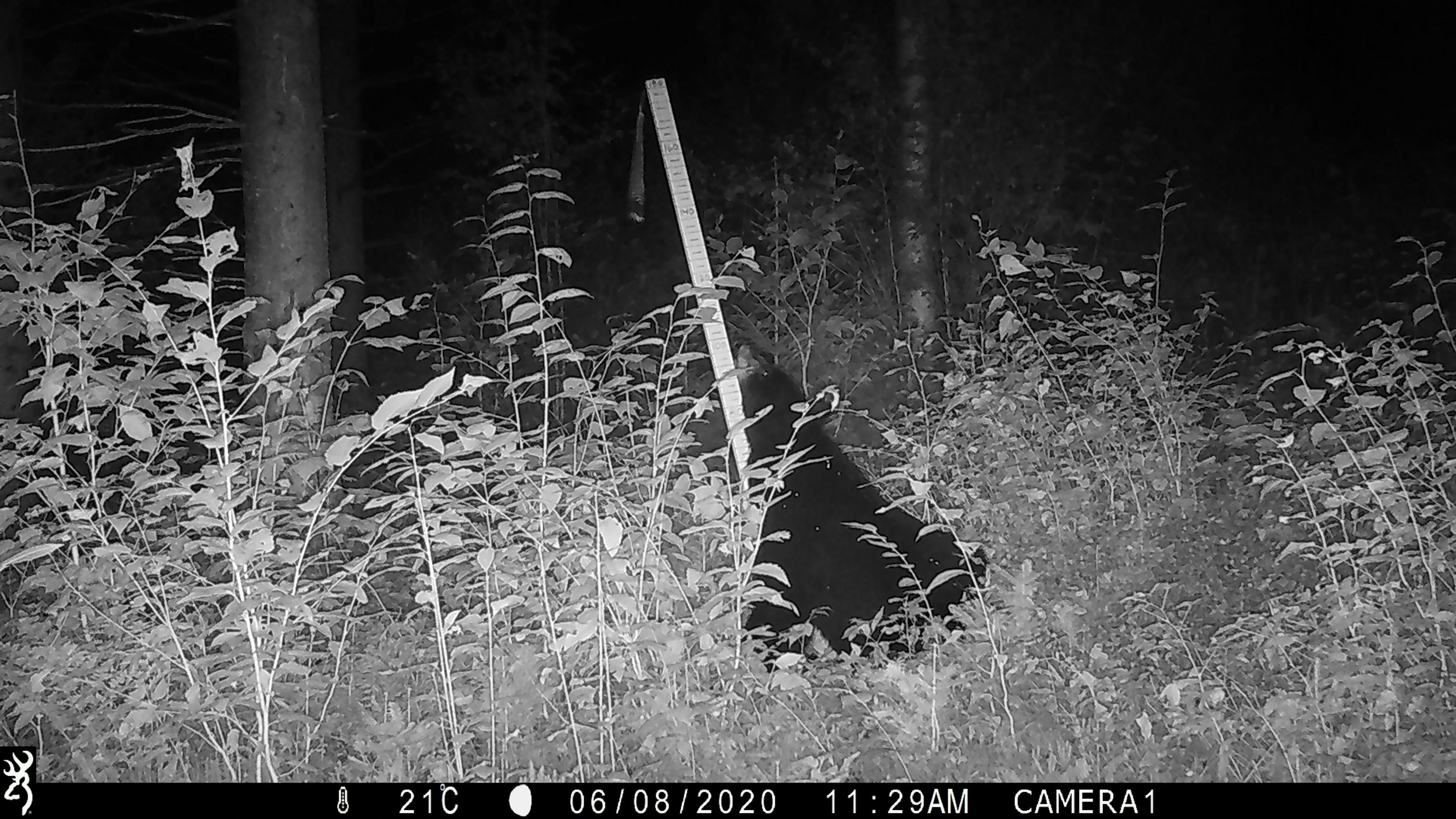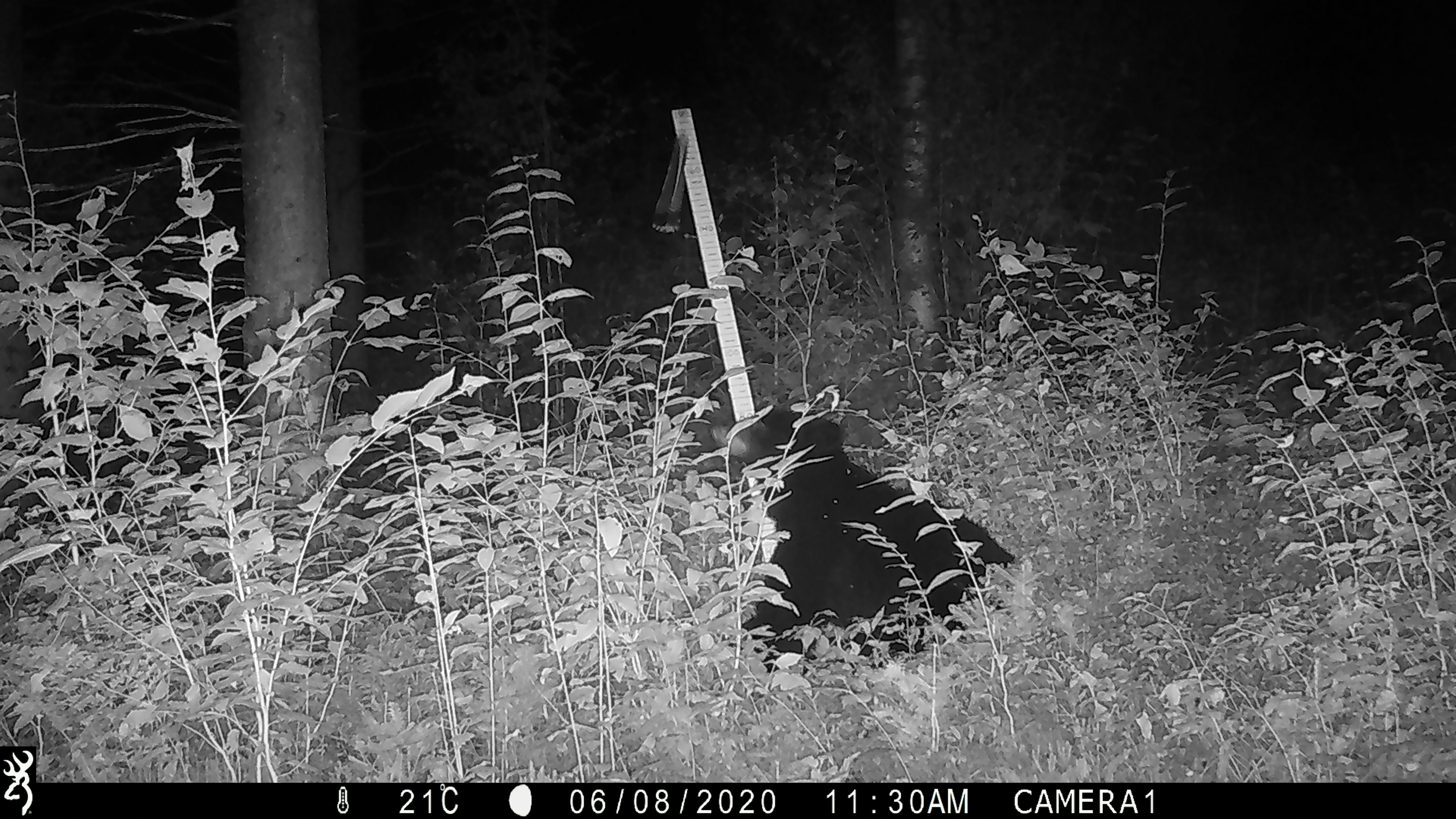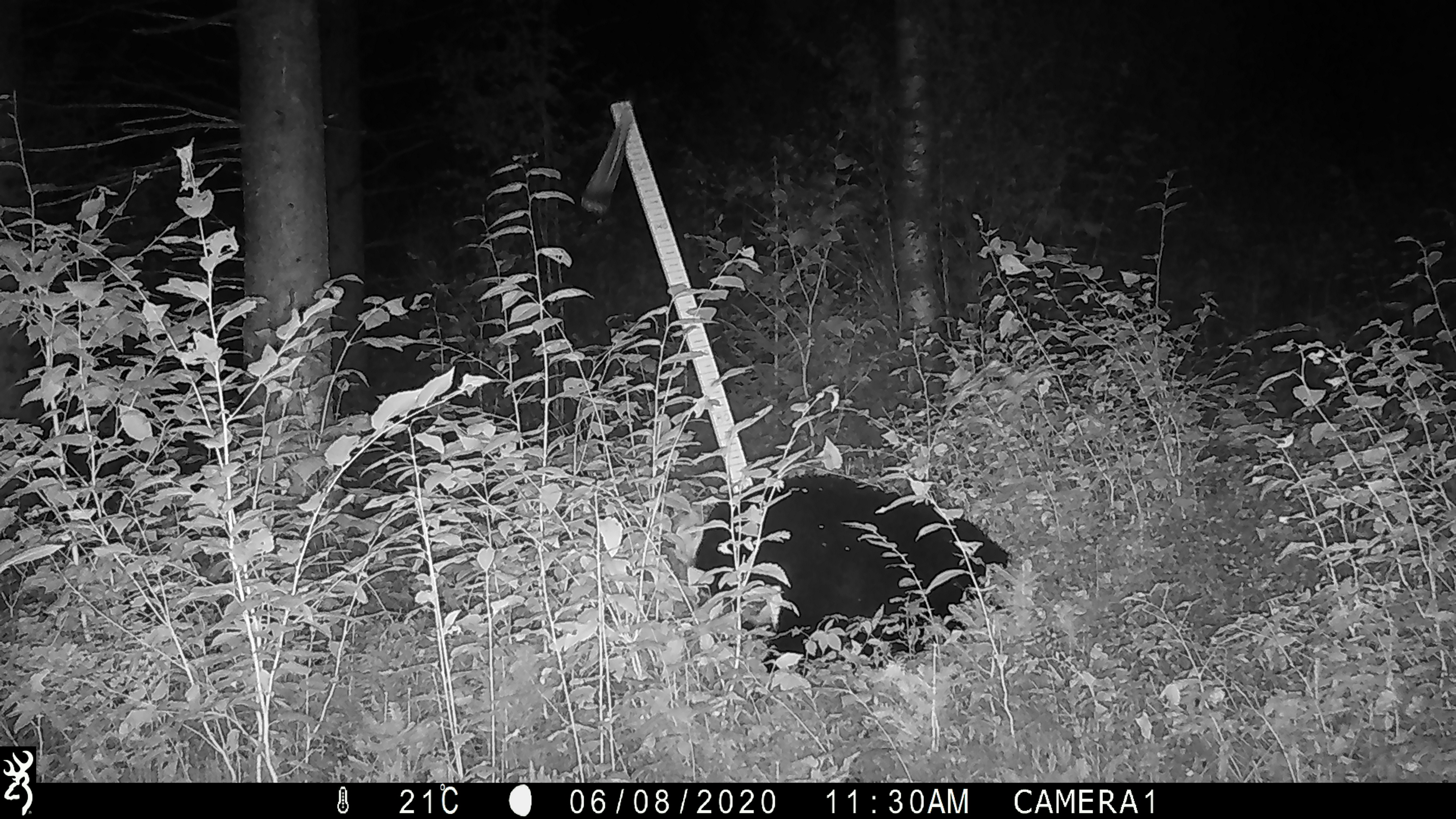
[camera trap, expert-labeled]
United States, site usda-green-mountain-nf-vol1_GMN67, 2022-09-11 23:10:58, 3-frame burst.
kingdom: Animalia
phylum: Chordata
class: Mammalia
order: Carnivora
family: Ursidae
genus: Ursus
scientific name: Ursus americanus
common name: black bear